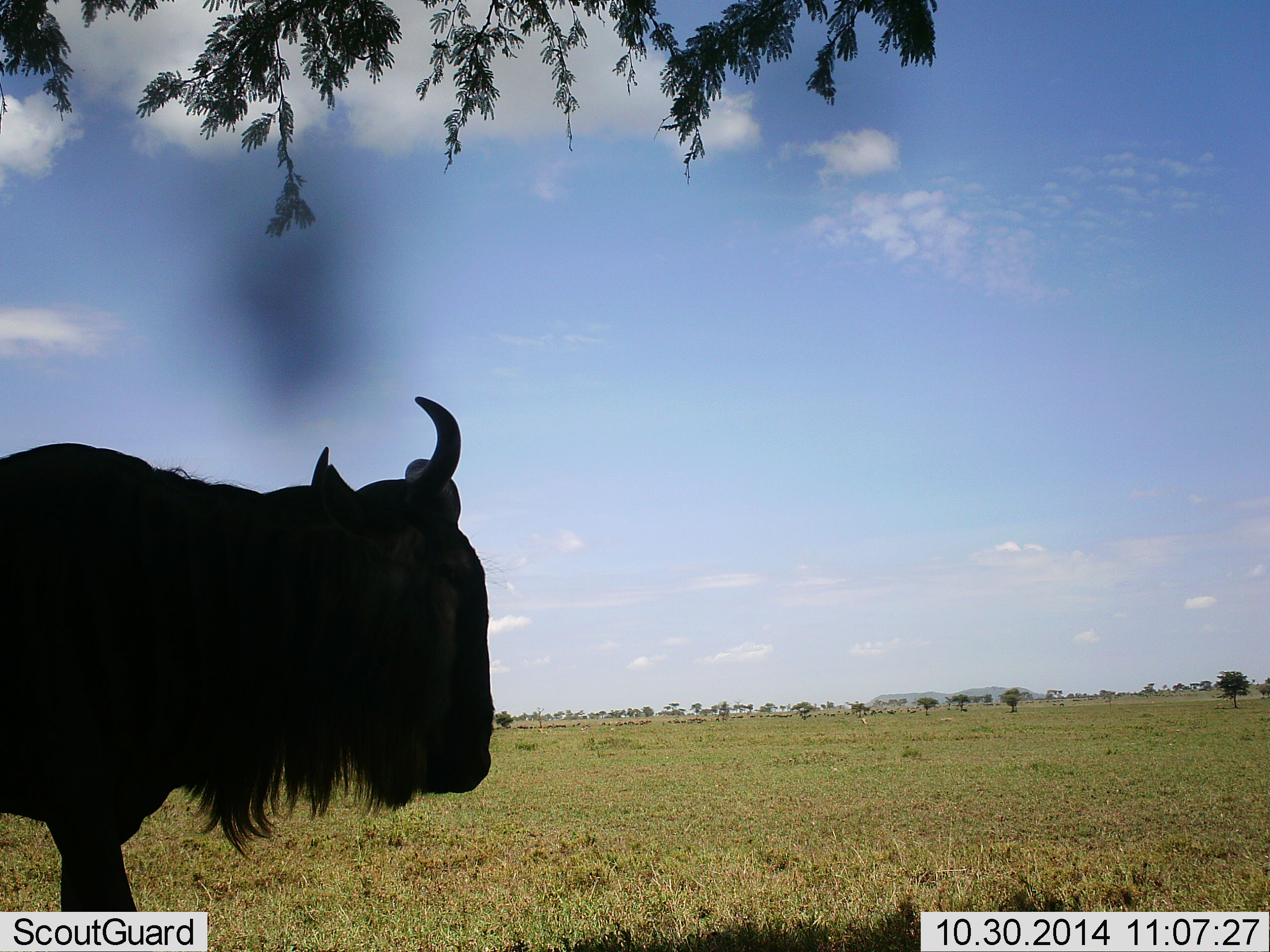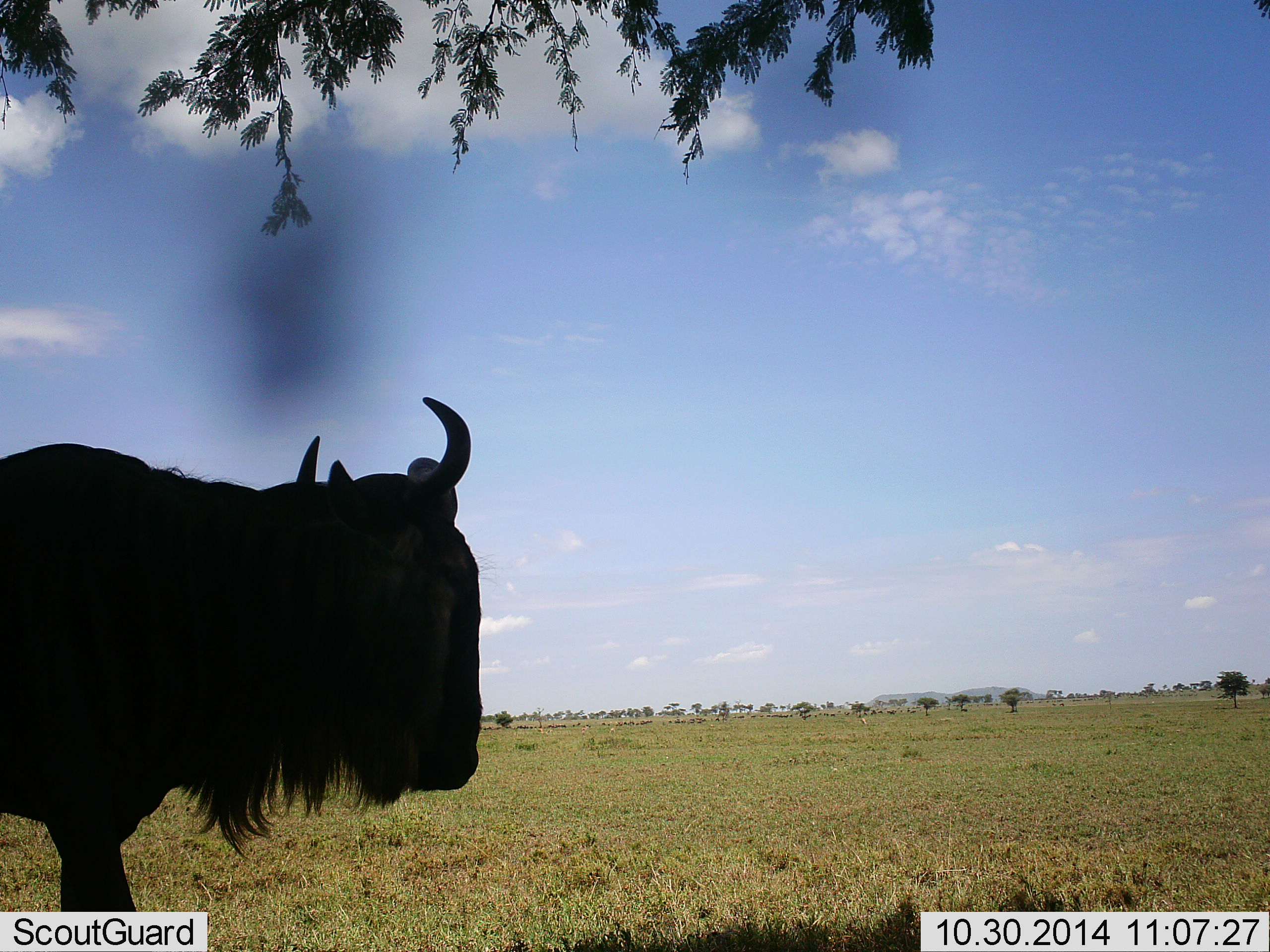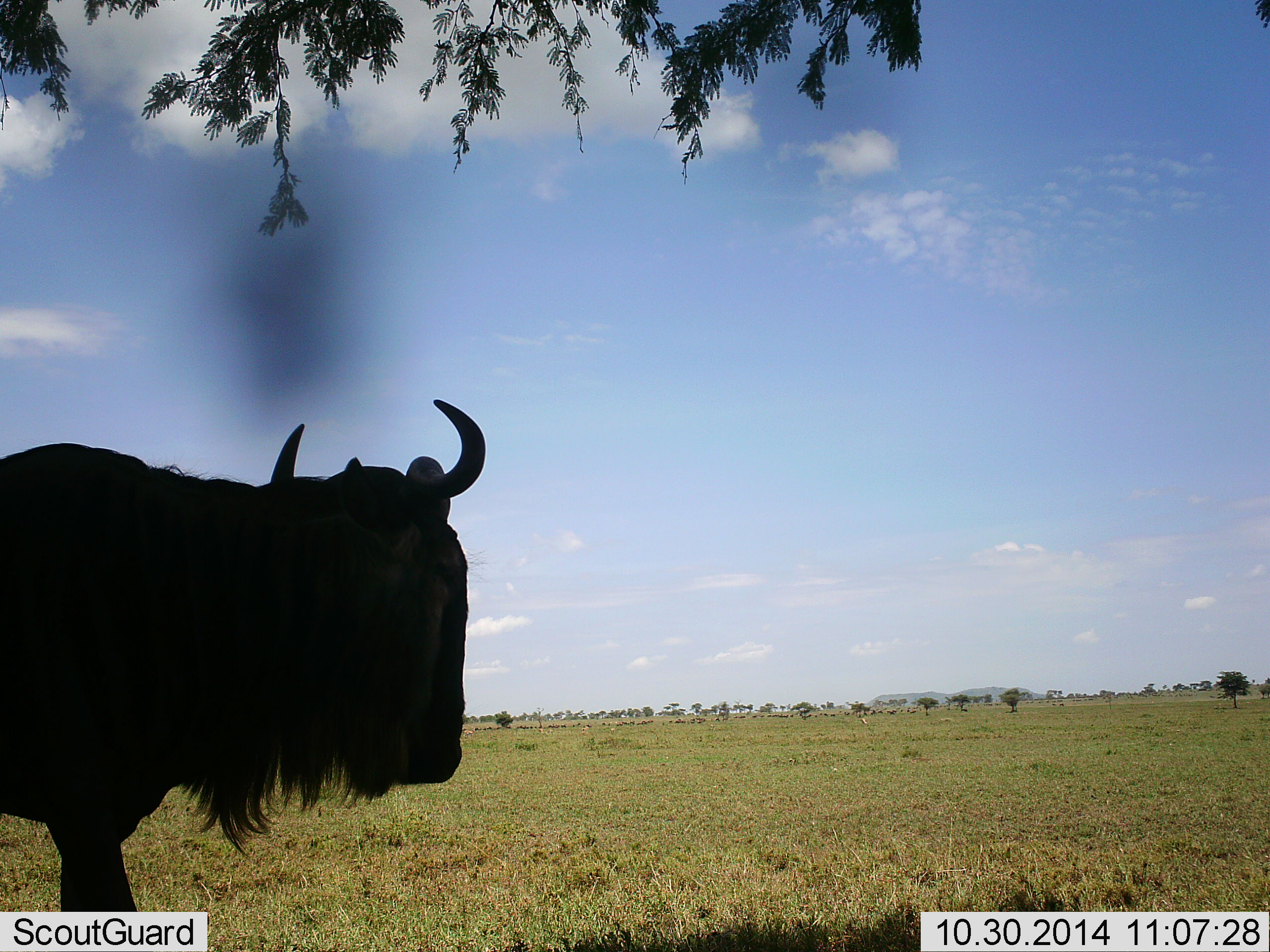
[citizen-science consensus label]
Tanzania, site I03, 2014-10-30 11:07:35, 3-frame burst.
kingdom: Animalia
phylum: Chordata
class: Mammalia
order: Artiodactyla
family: Bovidae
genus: Connochaetes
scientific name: Connochaetes taurinus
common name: blue wildebeest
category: wildebeest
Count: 1.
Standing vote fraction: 90%.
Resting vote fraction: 0%.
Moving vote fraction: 20%.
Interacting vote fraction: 0%.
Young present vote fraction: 0%.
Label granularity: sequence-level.